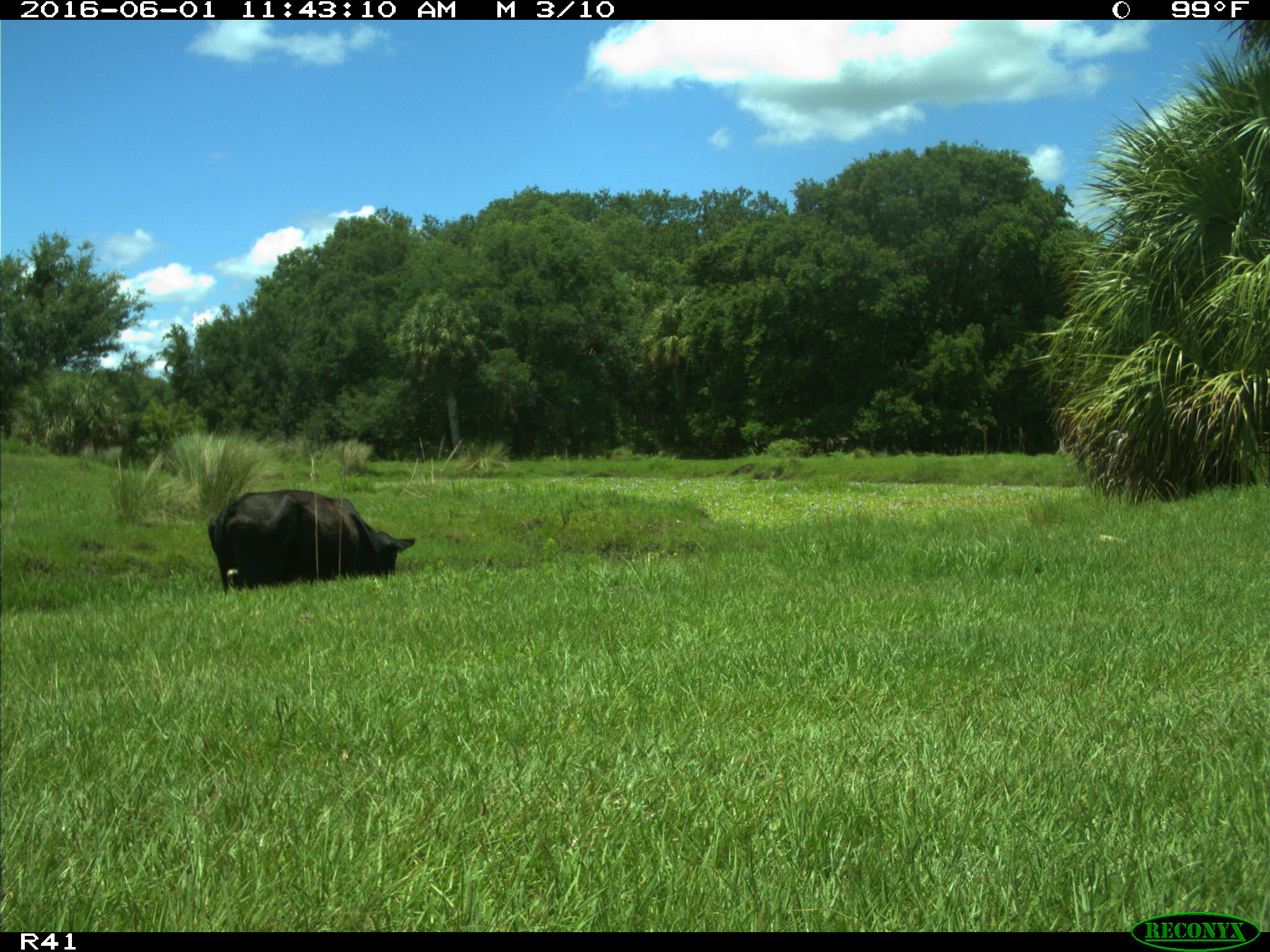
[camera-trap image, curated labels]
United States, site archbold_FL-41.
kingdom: Animalia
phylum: Chordata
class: Mammalia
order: Artiodactyla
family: Bovidae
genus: Bos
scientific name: Bos taurus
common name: domestic cow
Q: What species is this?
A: Bos taurus (domestic cow).